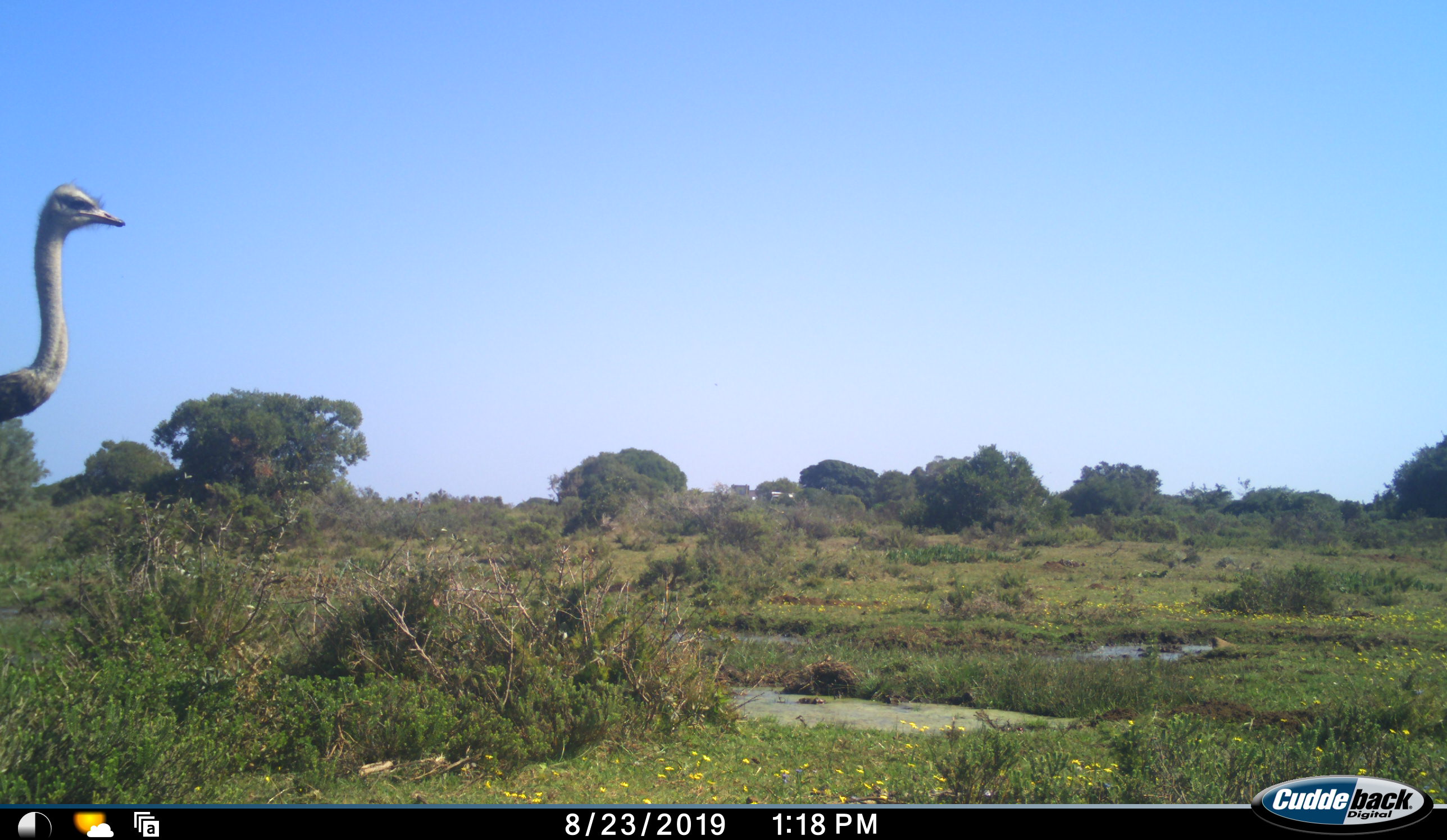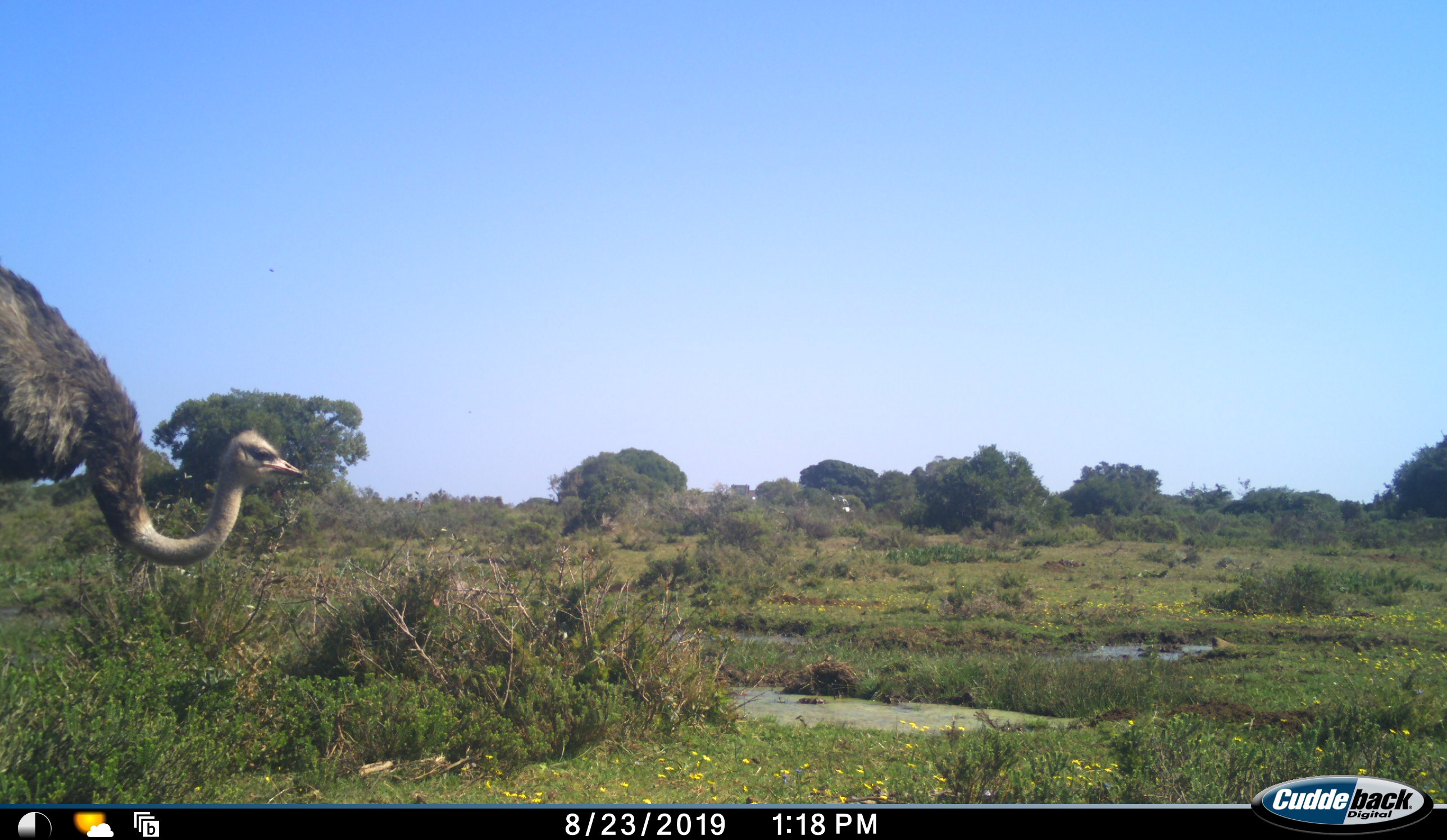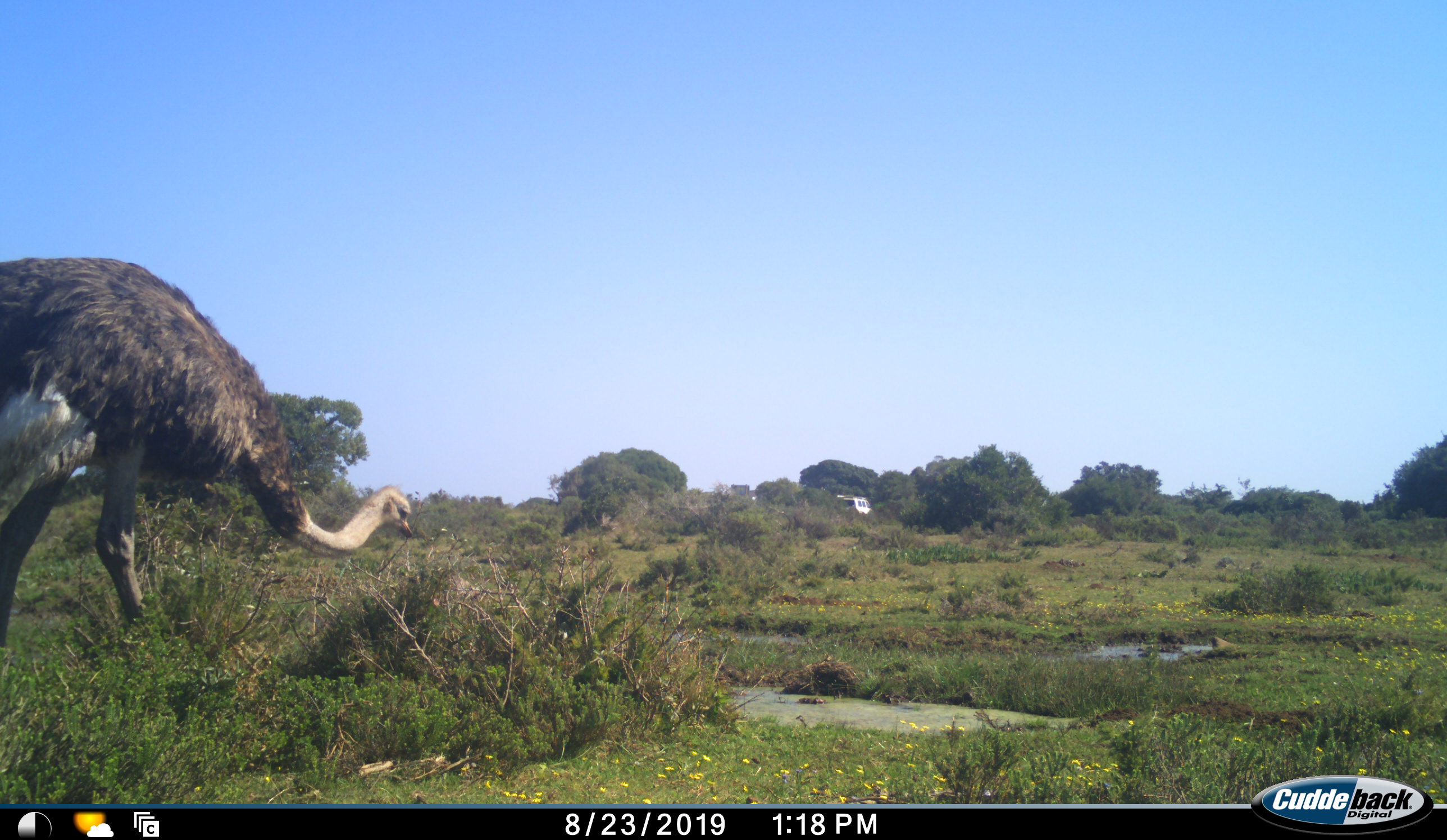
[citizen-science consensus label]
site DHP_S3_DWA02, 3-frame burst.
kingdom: Animalia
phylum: Chordata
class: Aves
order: Struthioniformes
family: Struthionidae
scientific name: Struthionidae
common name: ostrich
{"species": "ostrich (Struthionidae)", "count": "1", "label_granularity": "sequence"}